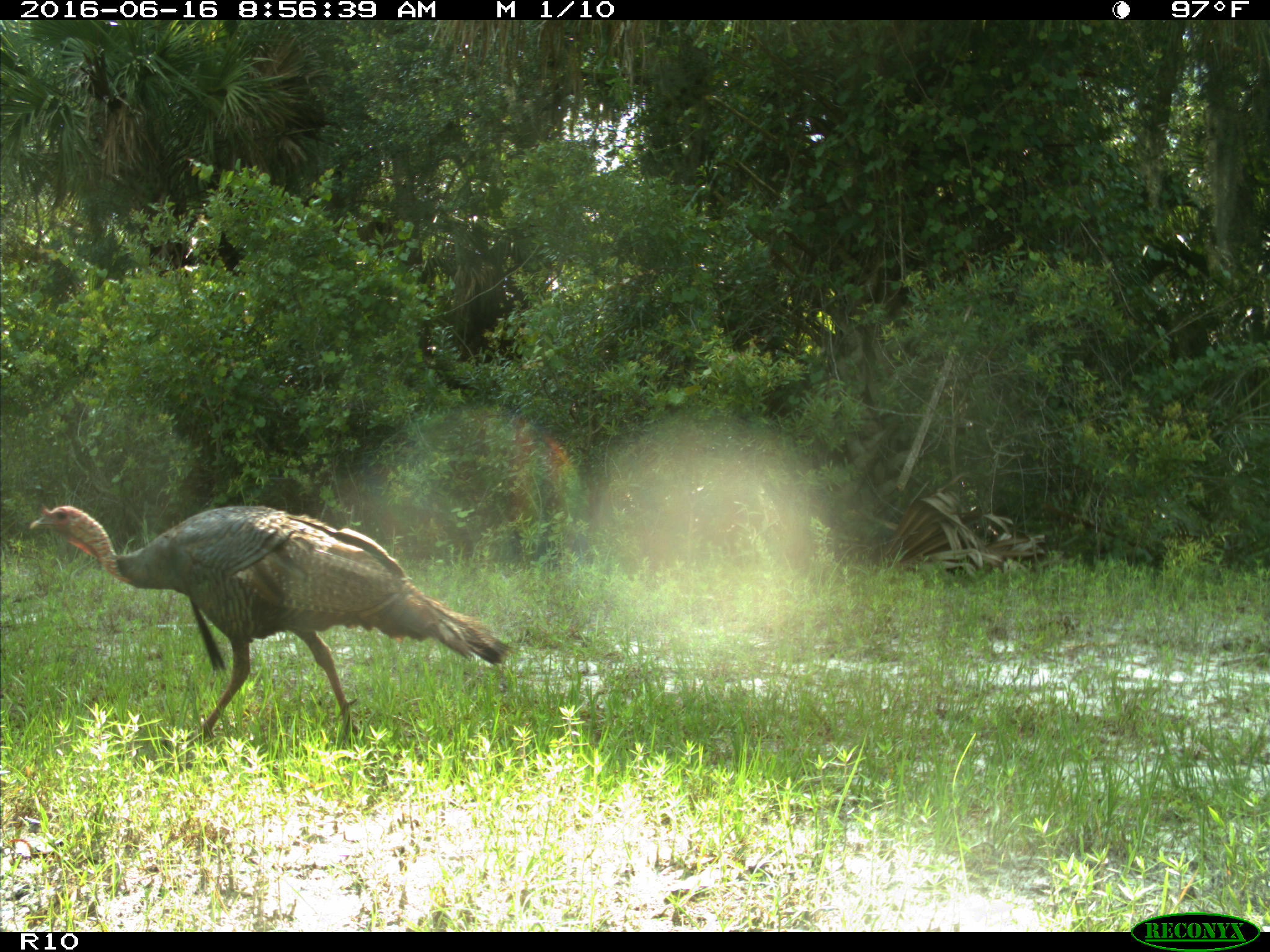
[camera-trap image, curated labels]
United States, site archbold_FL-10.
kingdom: Animalia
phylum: Chordata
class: Aves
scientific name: Aves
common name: birds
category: unidentified bird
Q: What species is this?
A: Unidentified bird (birds) (Aves).